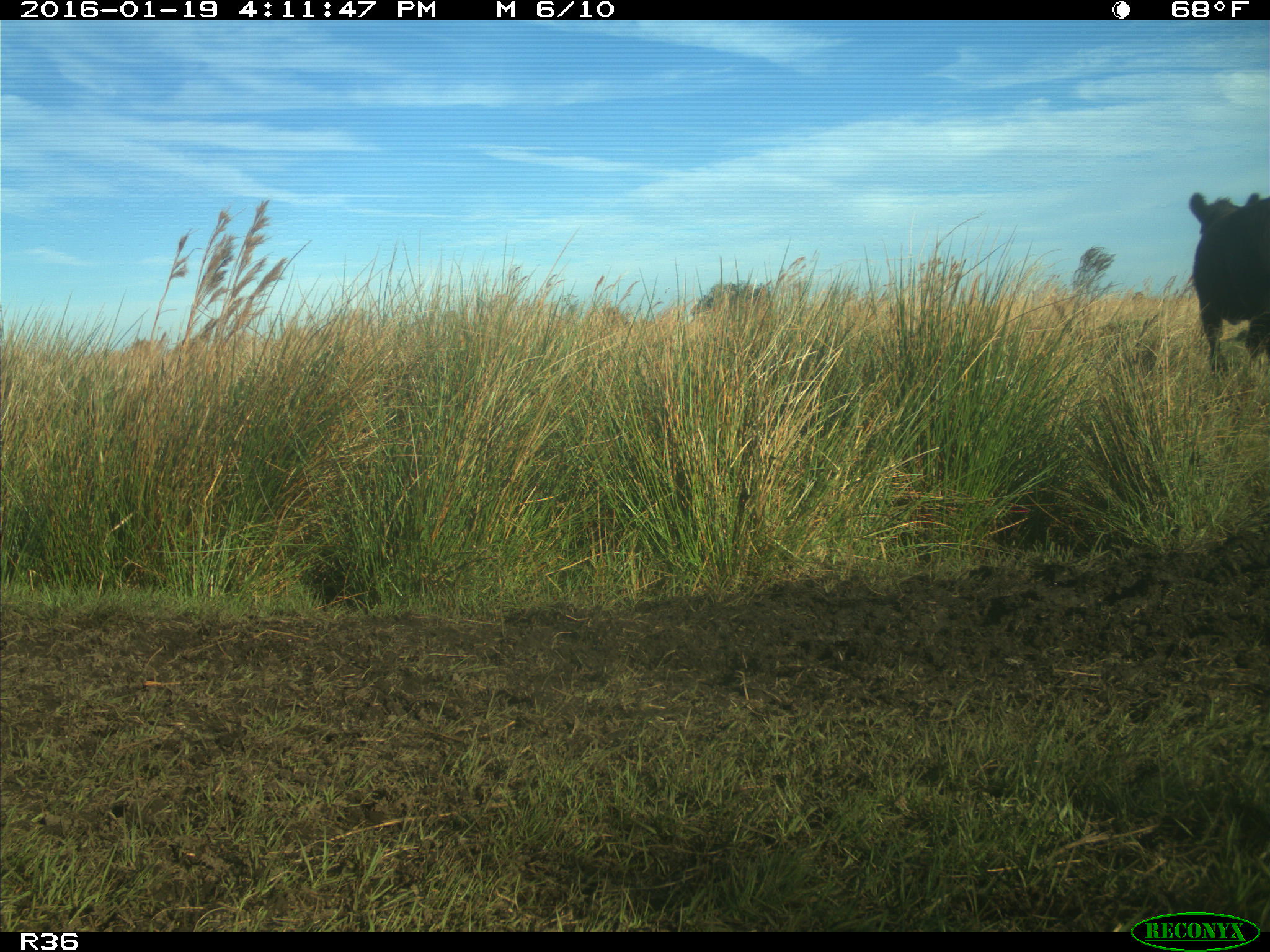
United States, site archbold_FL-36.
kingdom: Animalia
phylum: Chordata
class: Mammalia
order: Artiodactyla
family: Bovidae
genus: Bos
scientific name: Bos taurus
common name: domestic cow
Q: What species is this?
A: Bos taurus (domestic cow).